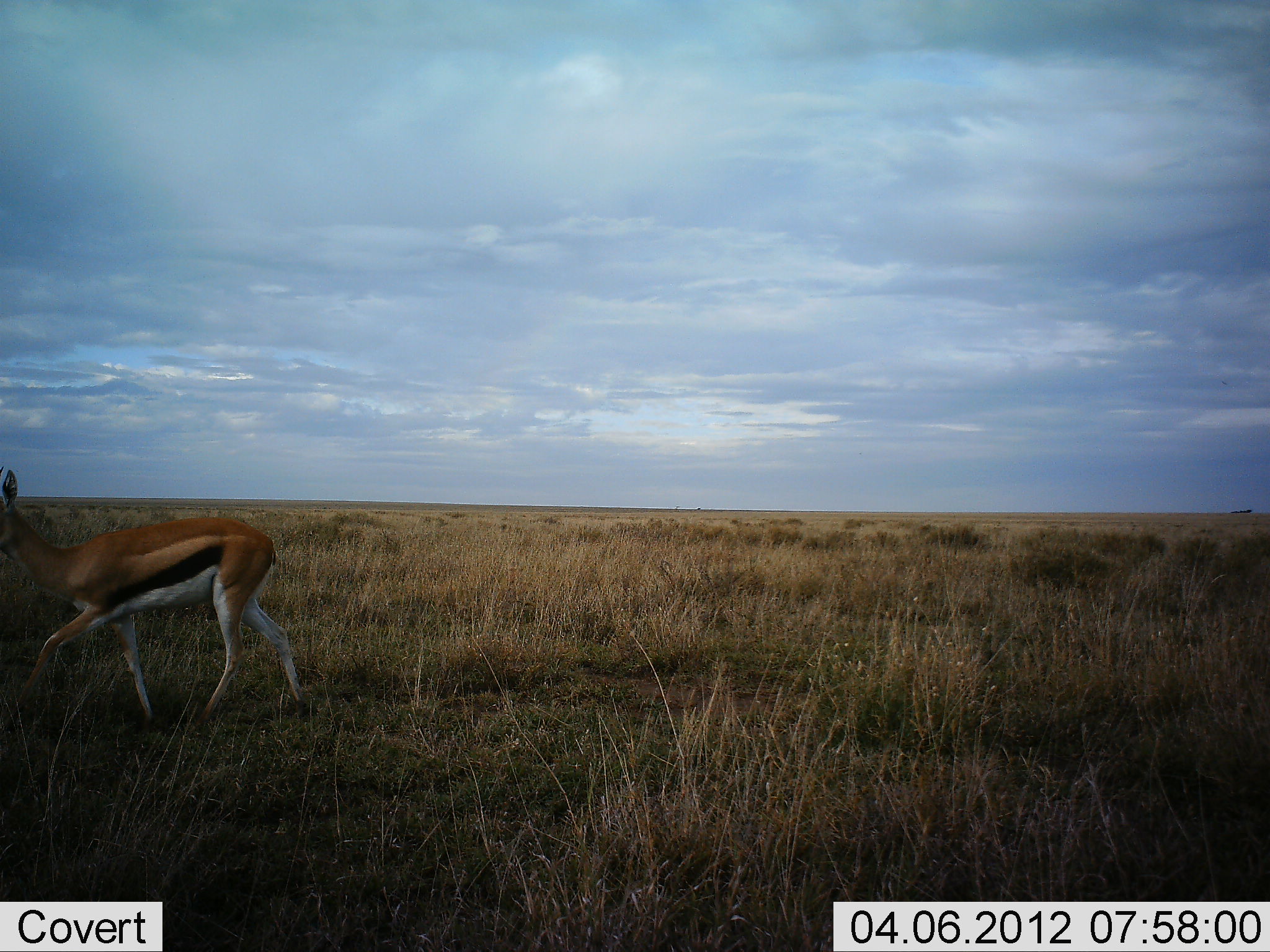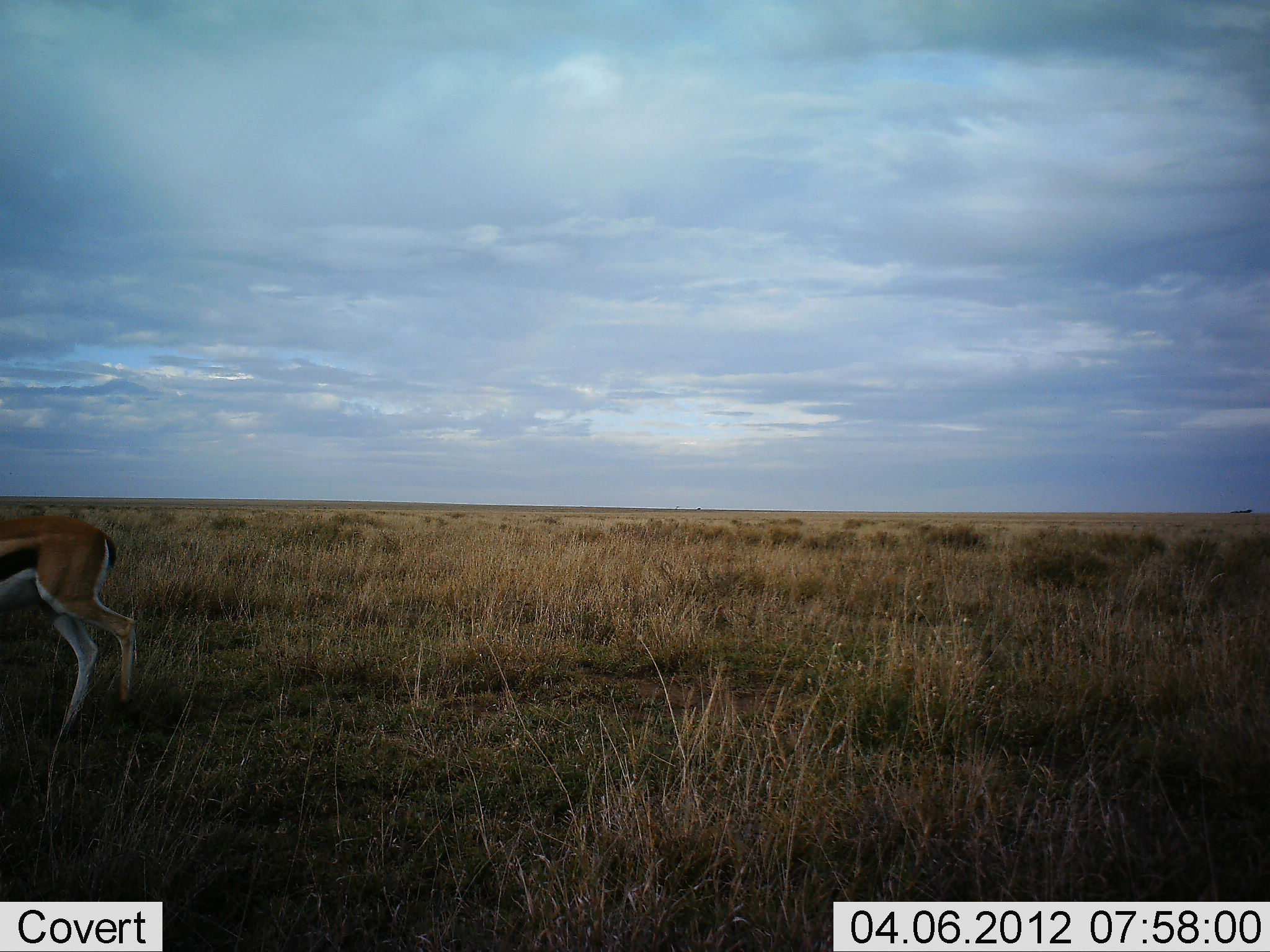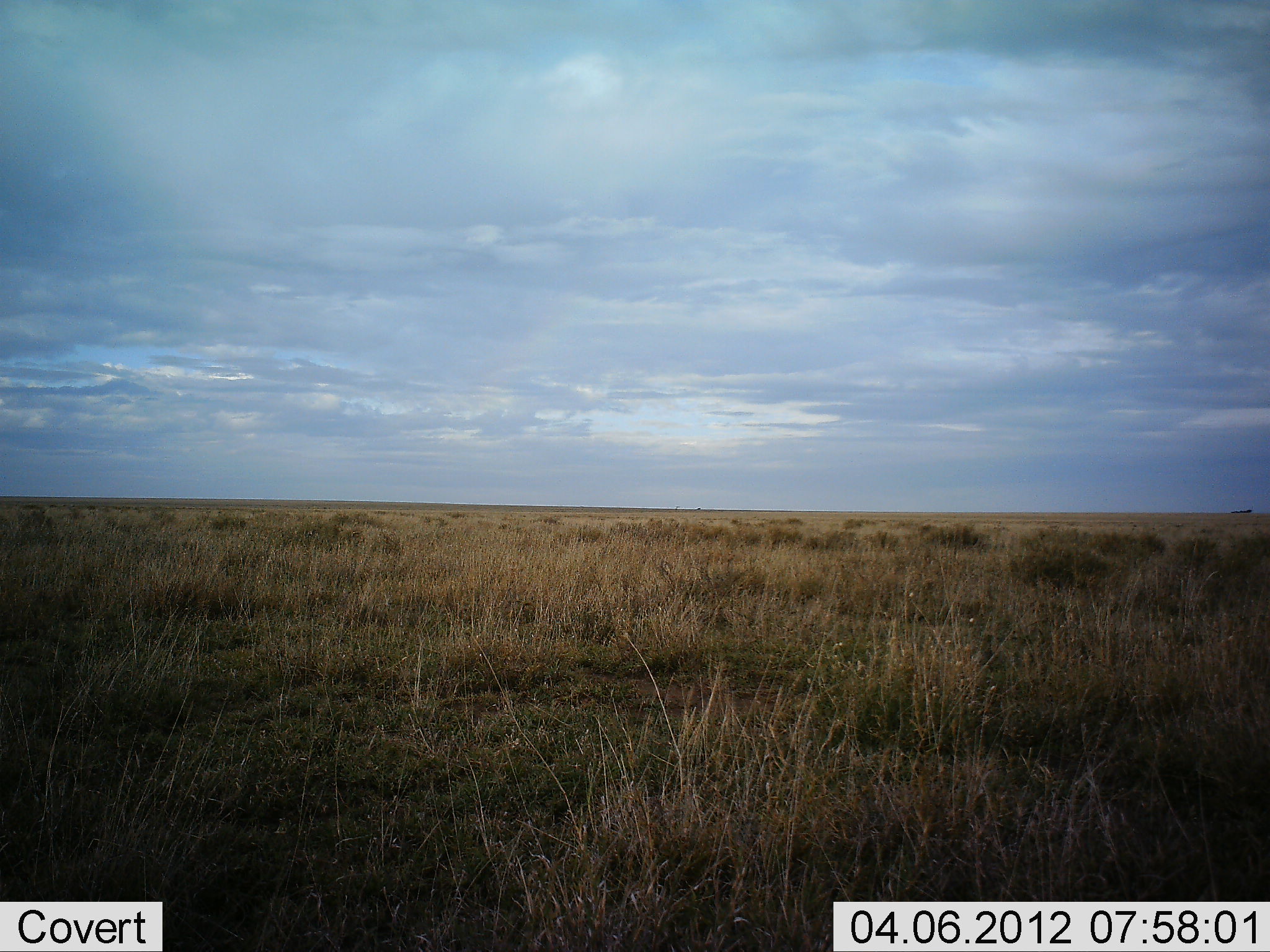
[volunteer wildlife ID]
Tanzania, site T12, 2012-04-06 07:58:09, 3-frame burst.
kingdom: Animalia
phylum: Chordata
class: Mammalia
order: Artiodactyla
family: Bovidae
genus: Eudorcas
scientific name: Eudorcas thomsonii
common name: thomson's gazelle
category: gazellethomsons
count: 1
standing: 0%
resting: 0%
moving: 100%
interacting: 0%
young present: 0%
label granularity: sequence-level